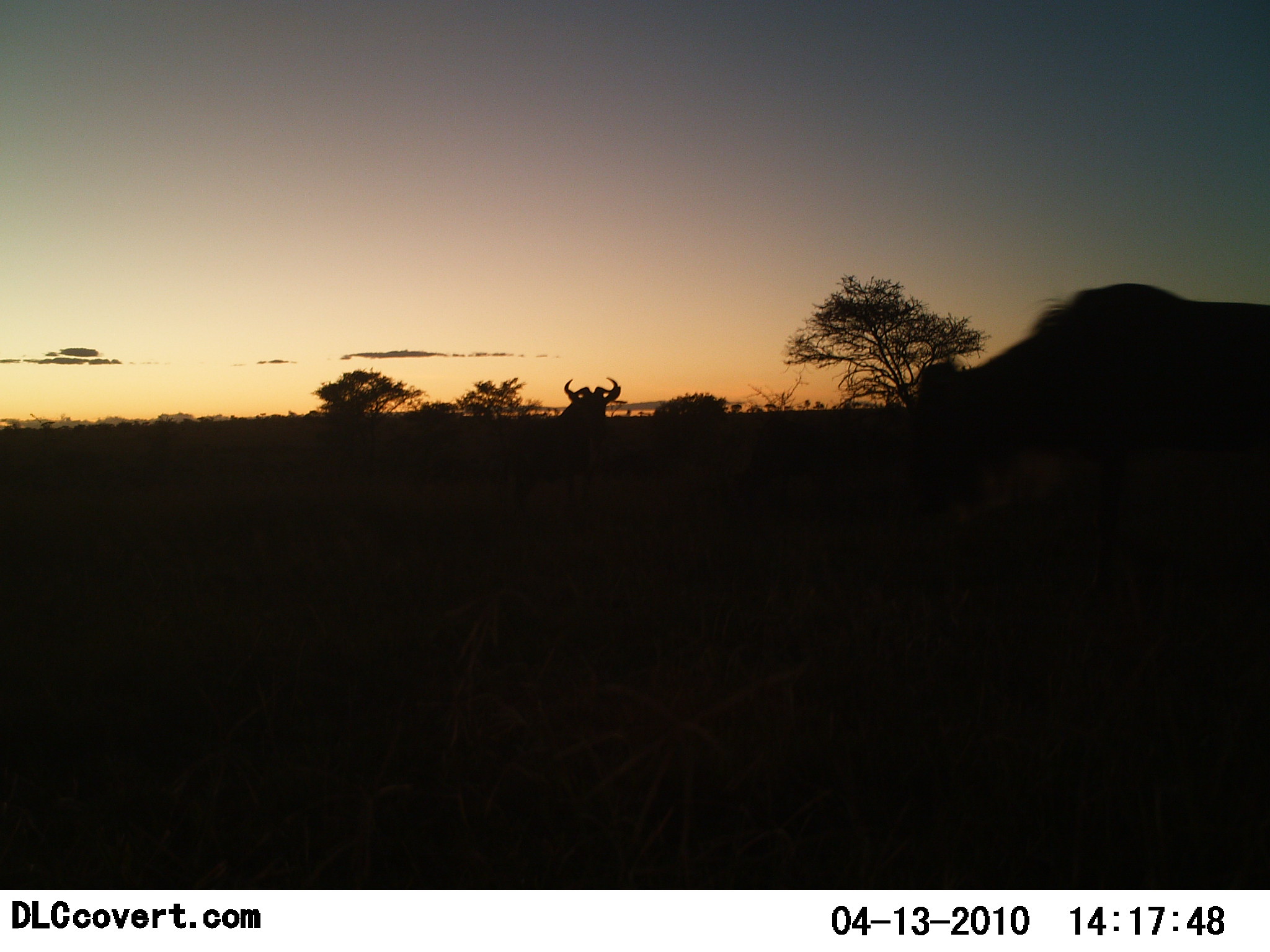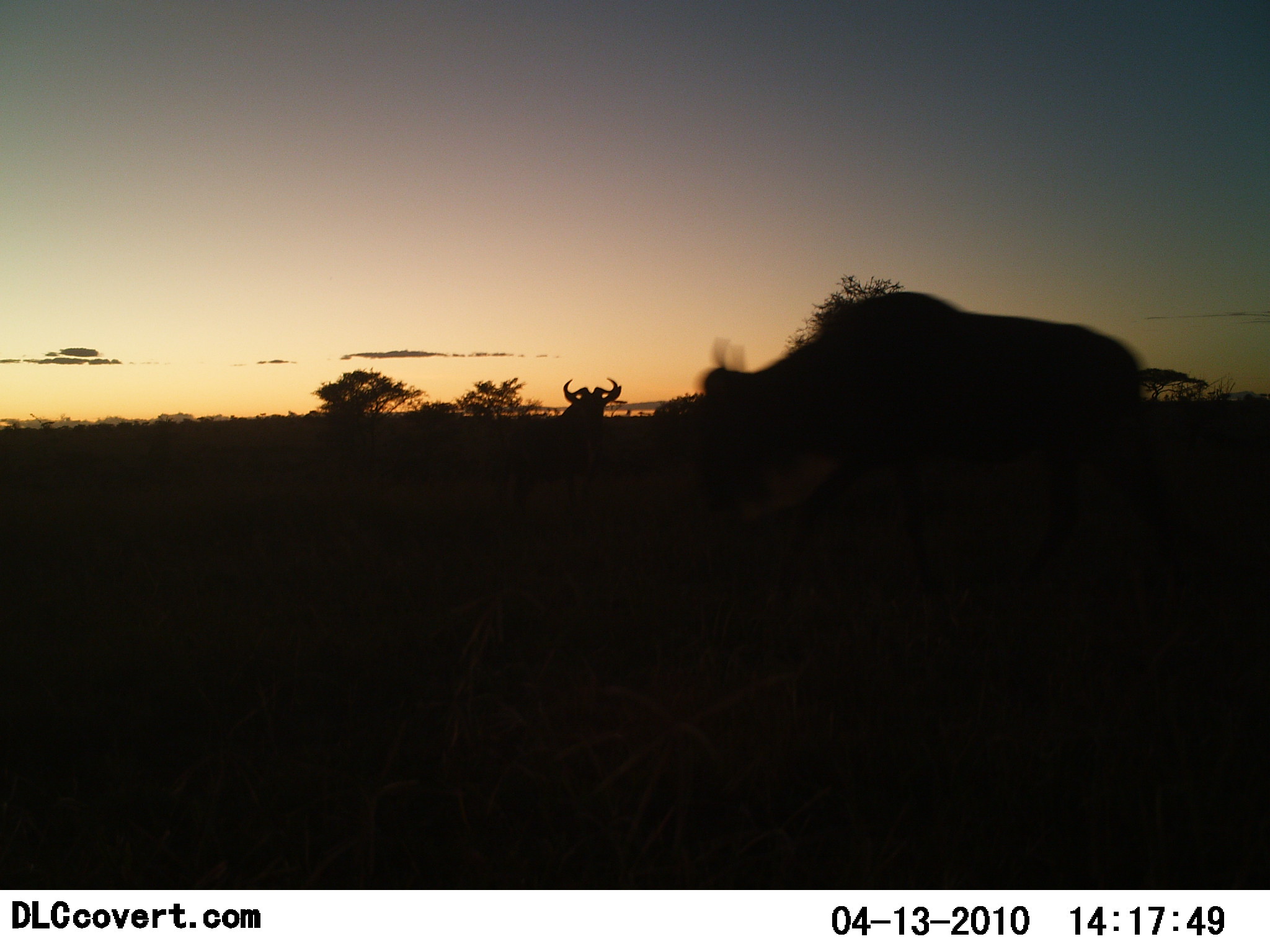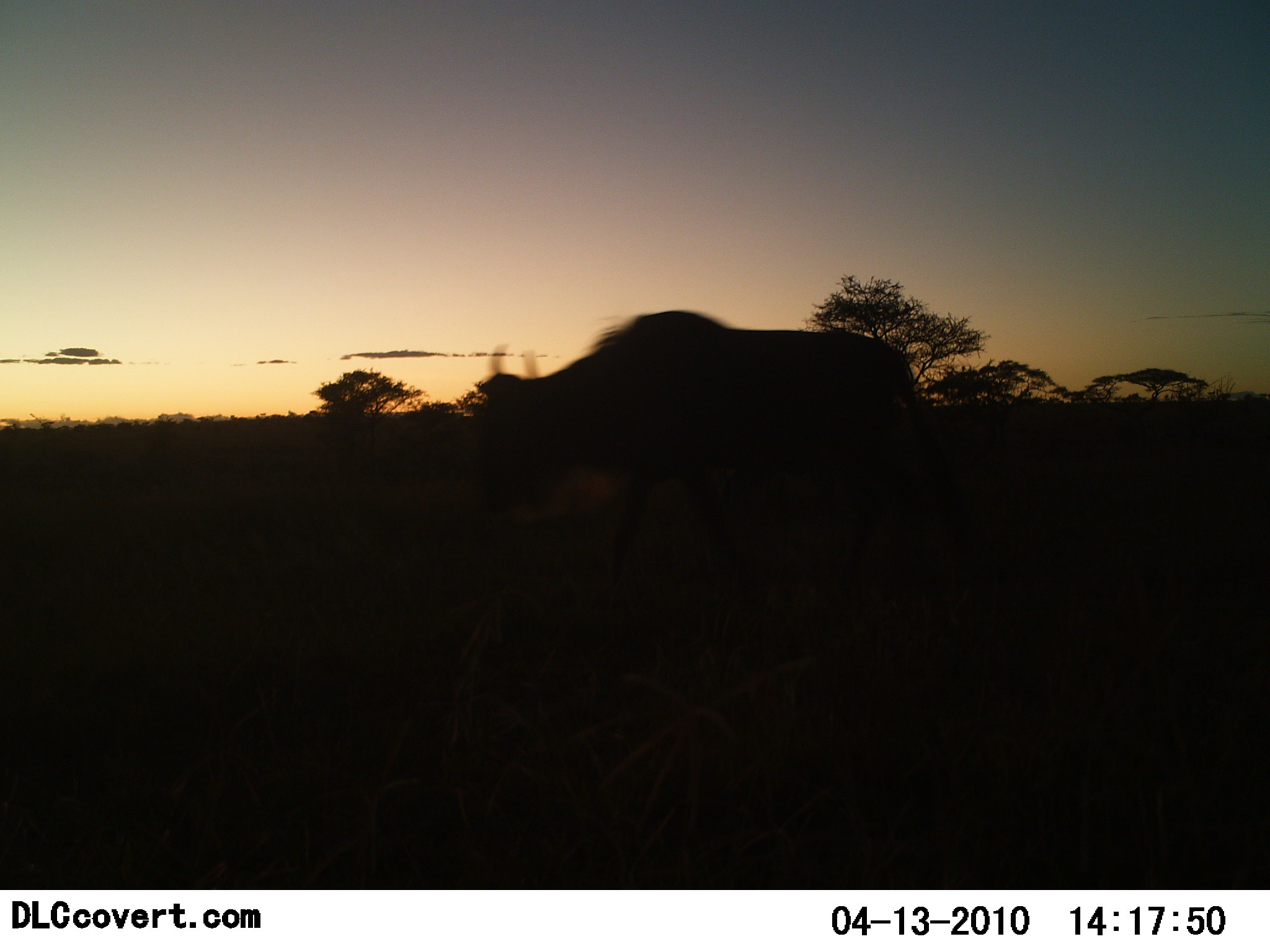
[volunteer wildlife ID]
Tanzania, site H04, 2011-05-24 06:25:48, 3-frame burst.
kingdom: Animalia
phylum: Chordata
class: Mammalia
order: Artiodactyla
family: Bovidae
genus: Connochaetes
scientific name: Connochaetes taurinus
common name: blue wildebeest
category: wildebeest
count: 2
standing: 73%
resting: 0%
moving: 91%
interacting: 0%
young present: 0%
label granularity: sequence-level